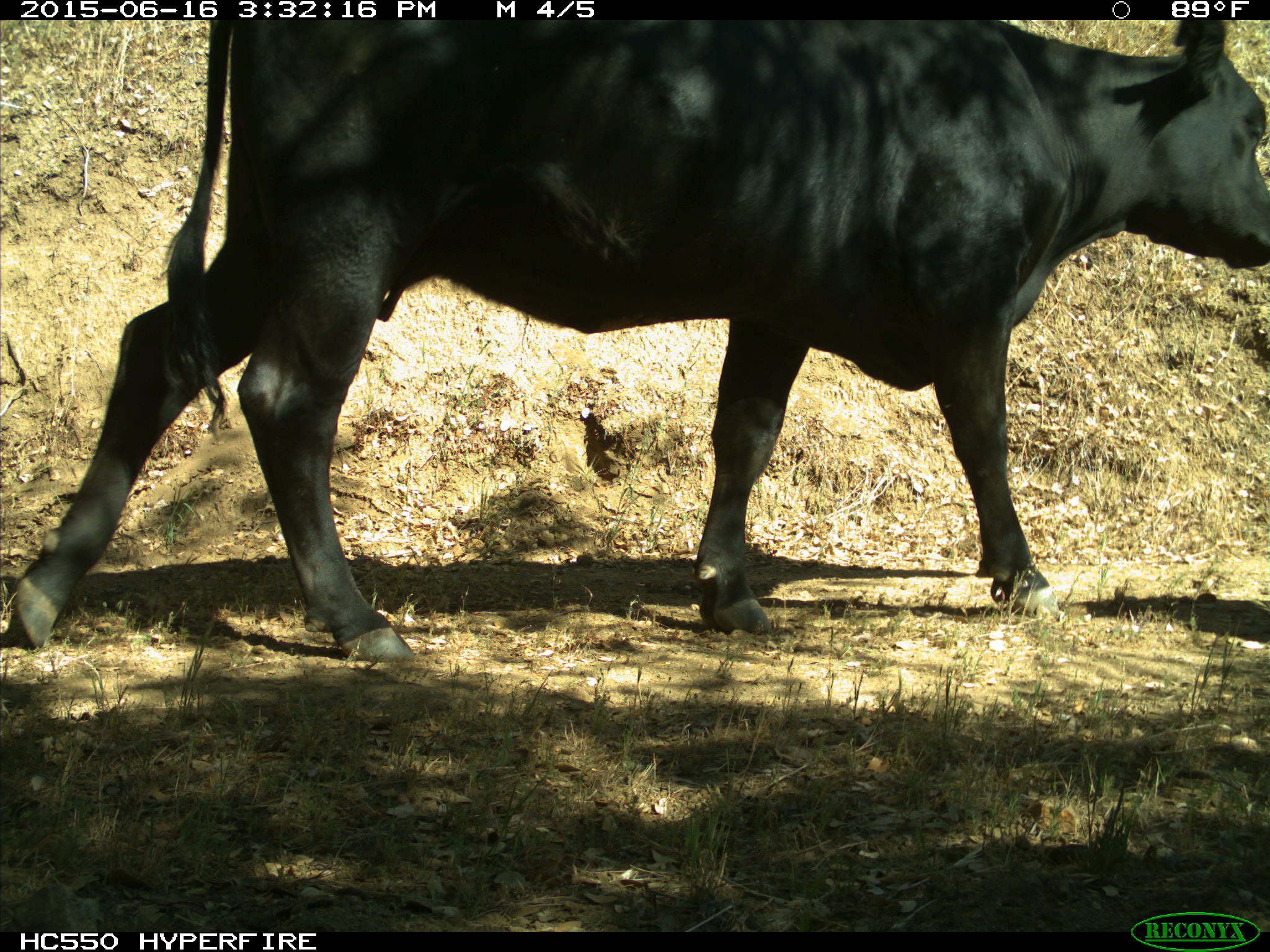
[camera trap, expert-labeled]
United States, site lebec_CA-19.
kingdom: Animalia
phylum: Chordata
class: Mammalia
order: Artiodactyla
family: Bovidae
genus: Bos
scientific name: Bos taurus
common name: domestic cow